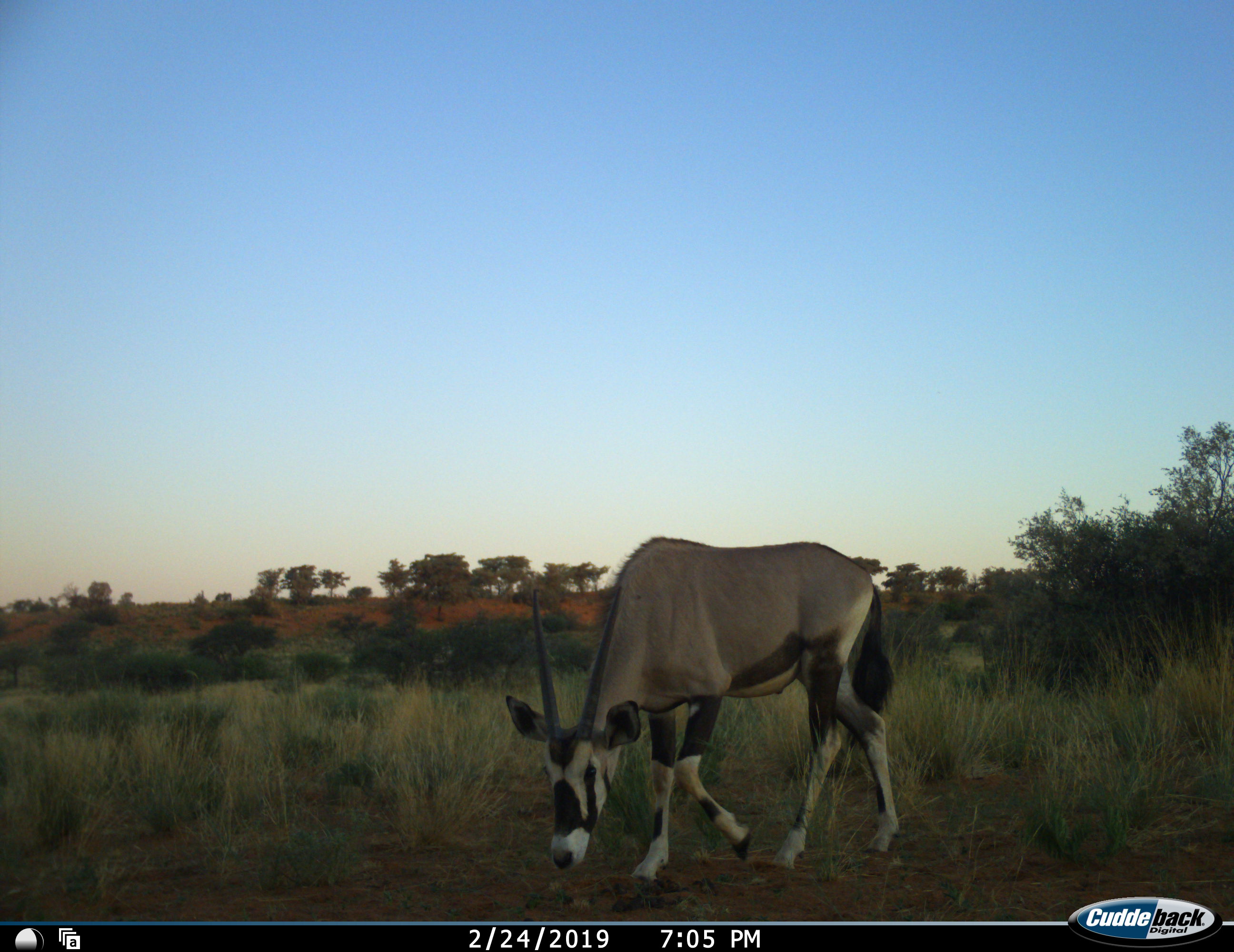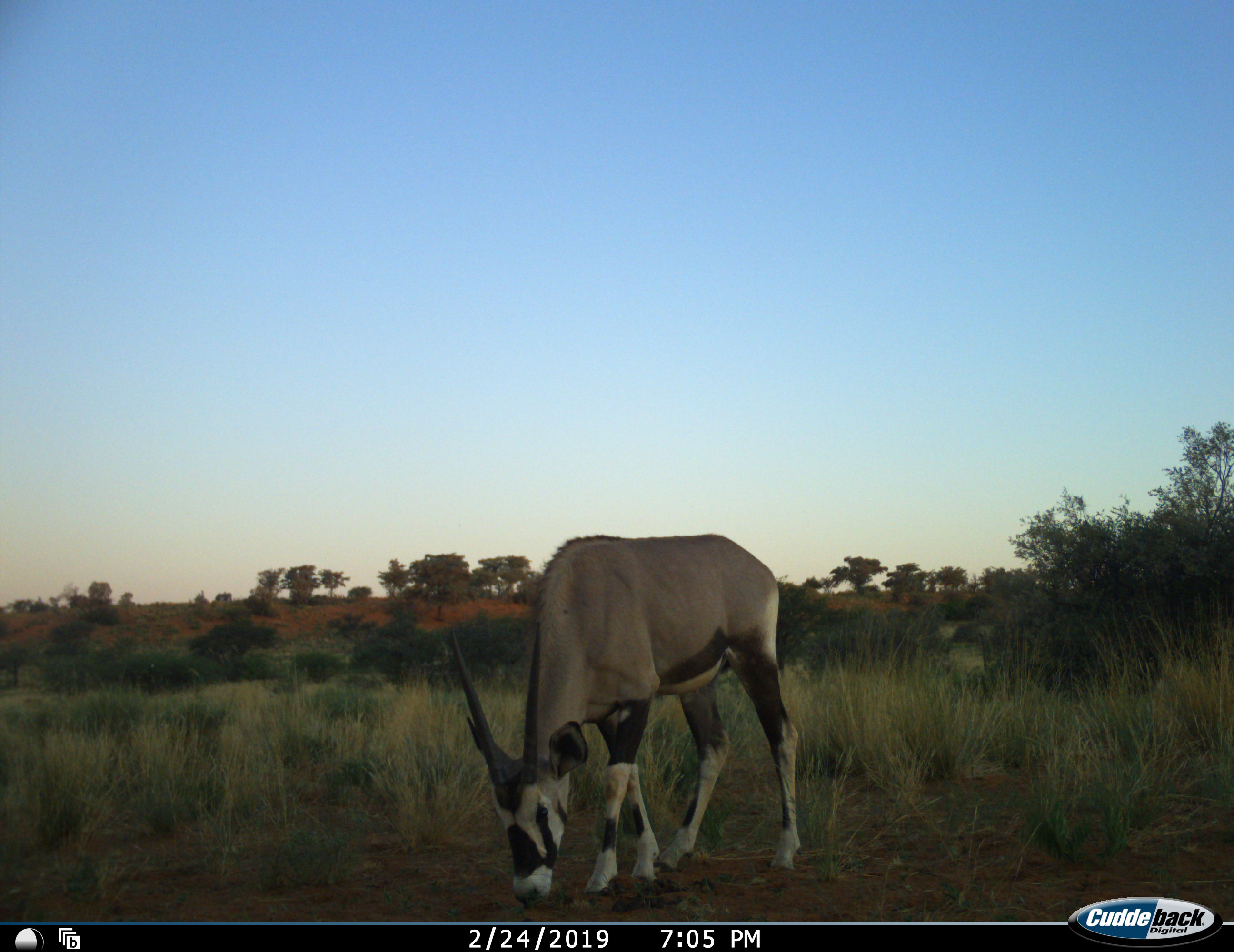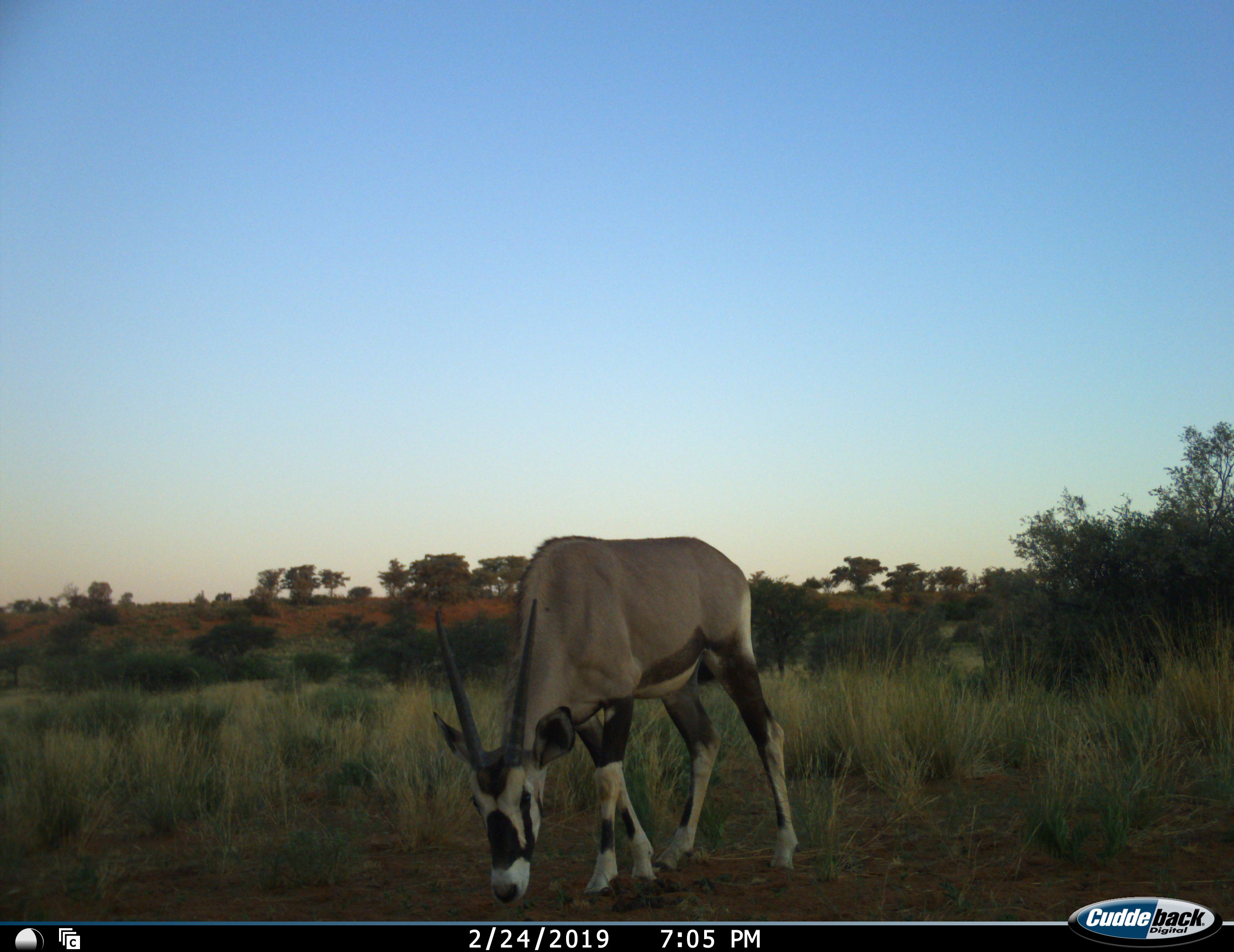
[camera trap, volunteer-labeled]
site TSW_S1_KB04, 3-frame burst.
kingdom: Animalia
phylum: Chordata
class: Mammalia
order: Artiodactyla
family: Bovidae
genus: Oryx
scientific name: Oryx gazella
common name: gemsbok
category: oryx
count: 1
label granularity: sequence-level